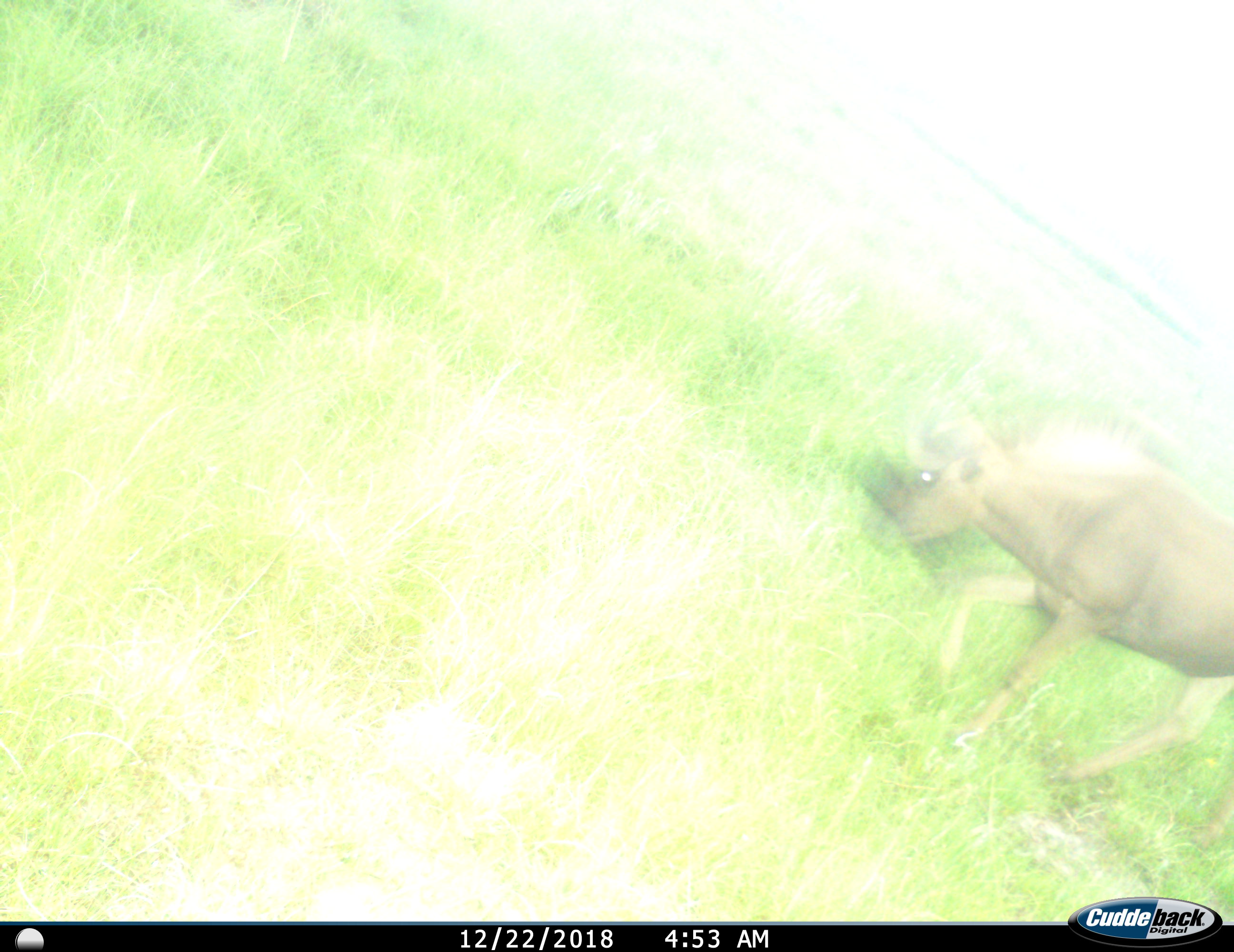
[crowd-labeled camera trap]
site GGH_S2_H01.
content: unidentified animal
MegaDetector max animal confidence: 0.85